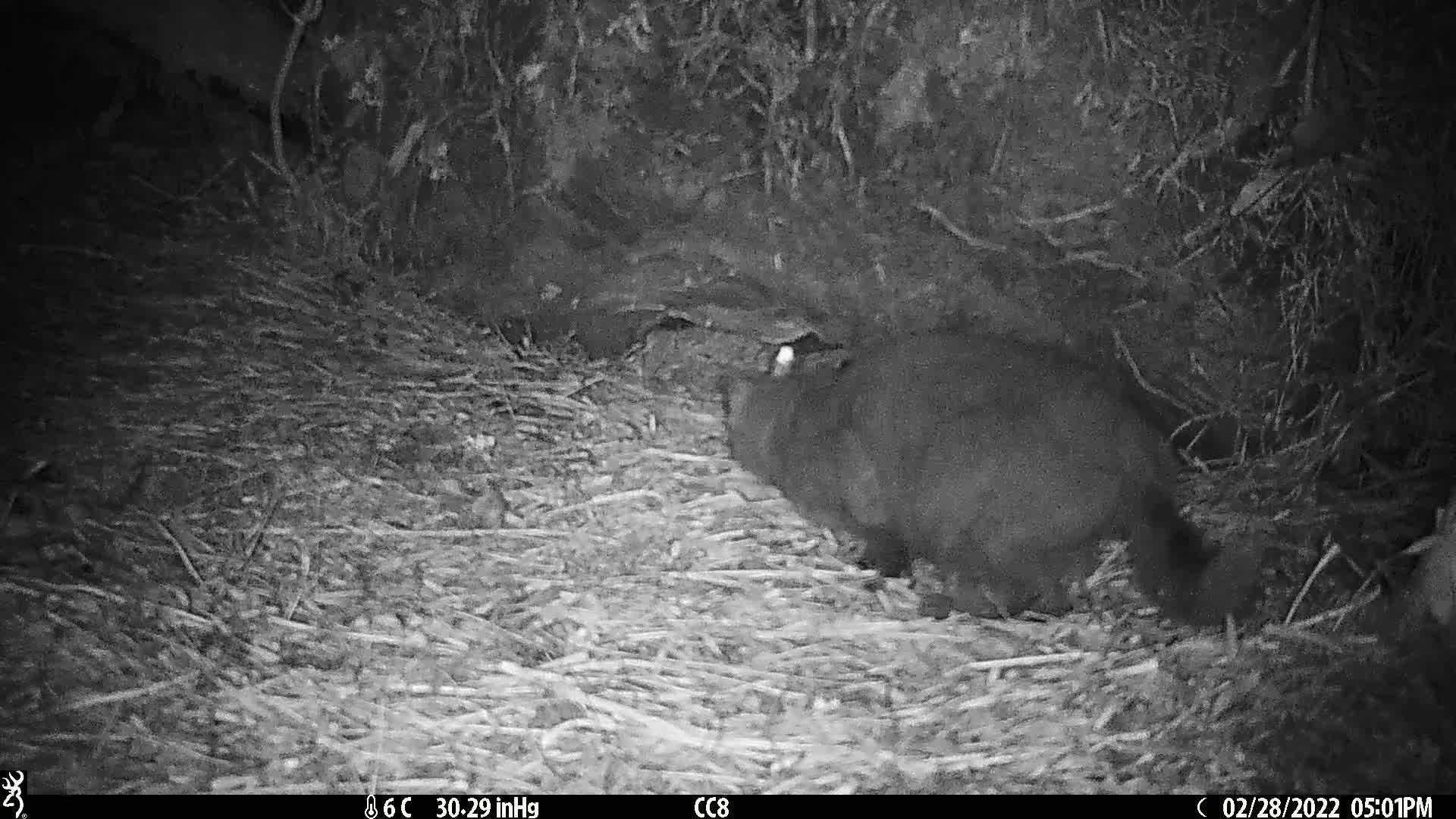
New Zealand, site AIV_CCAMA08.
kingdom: Animalia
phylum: Chordata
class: Mammalia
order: Carnivora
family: Felidae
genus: Felis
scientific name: Felis catus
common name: domestic cat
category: cat